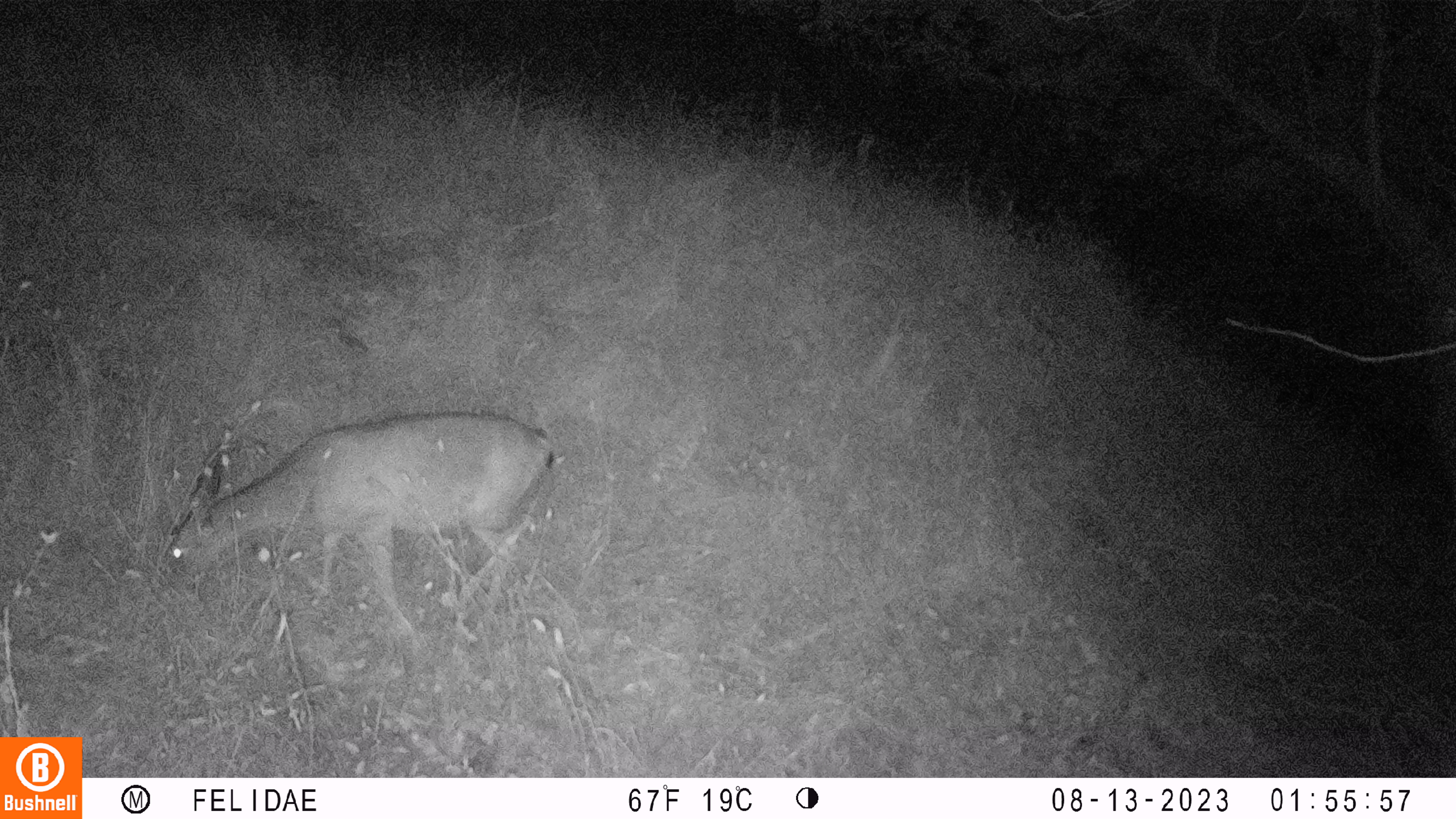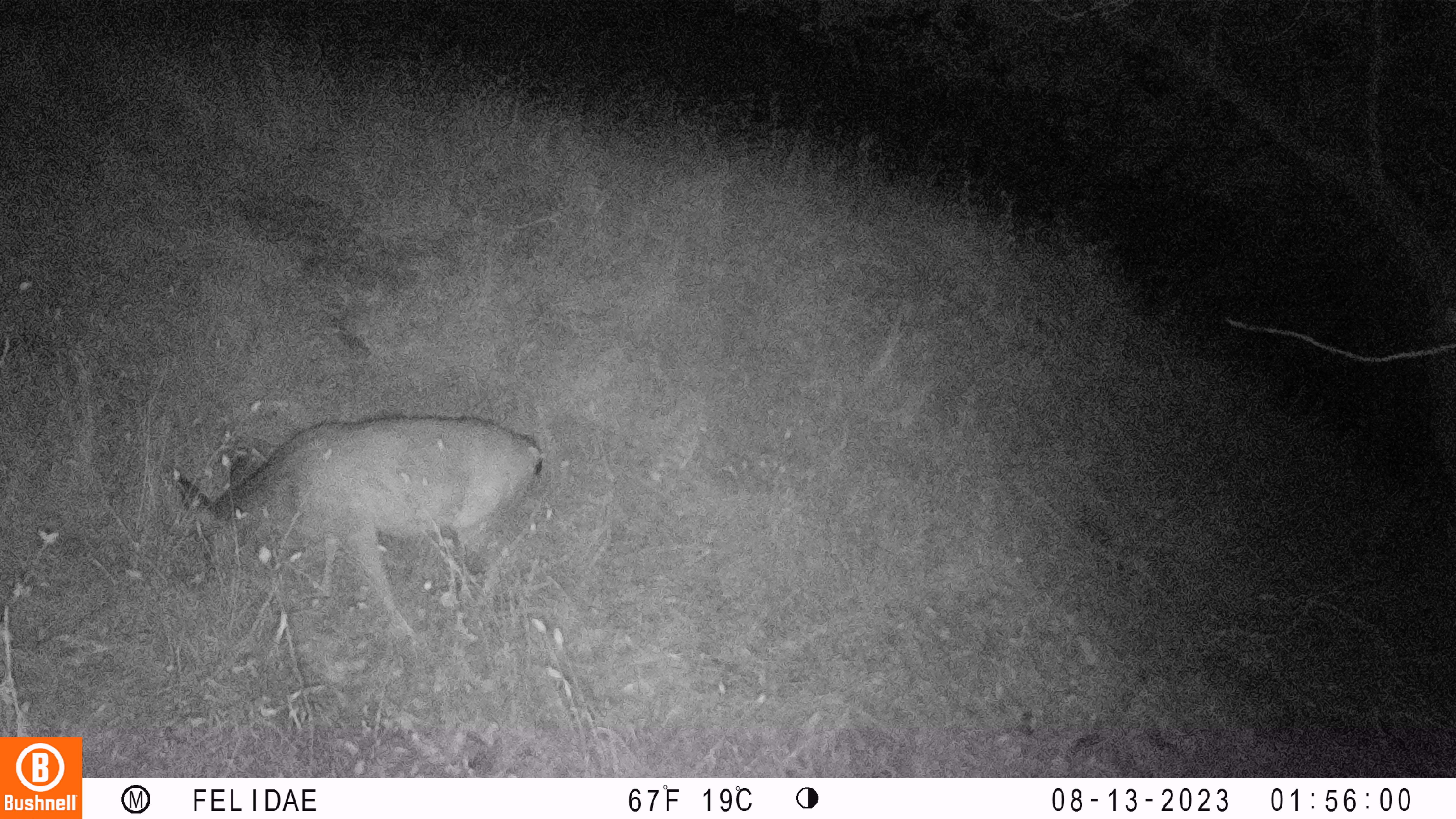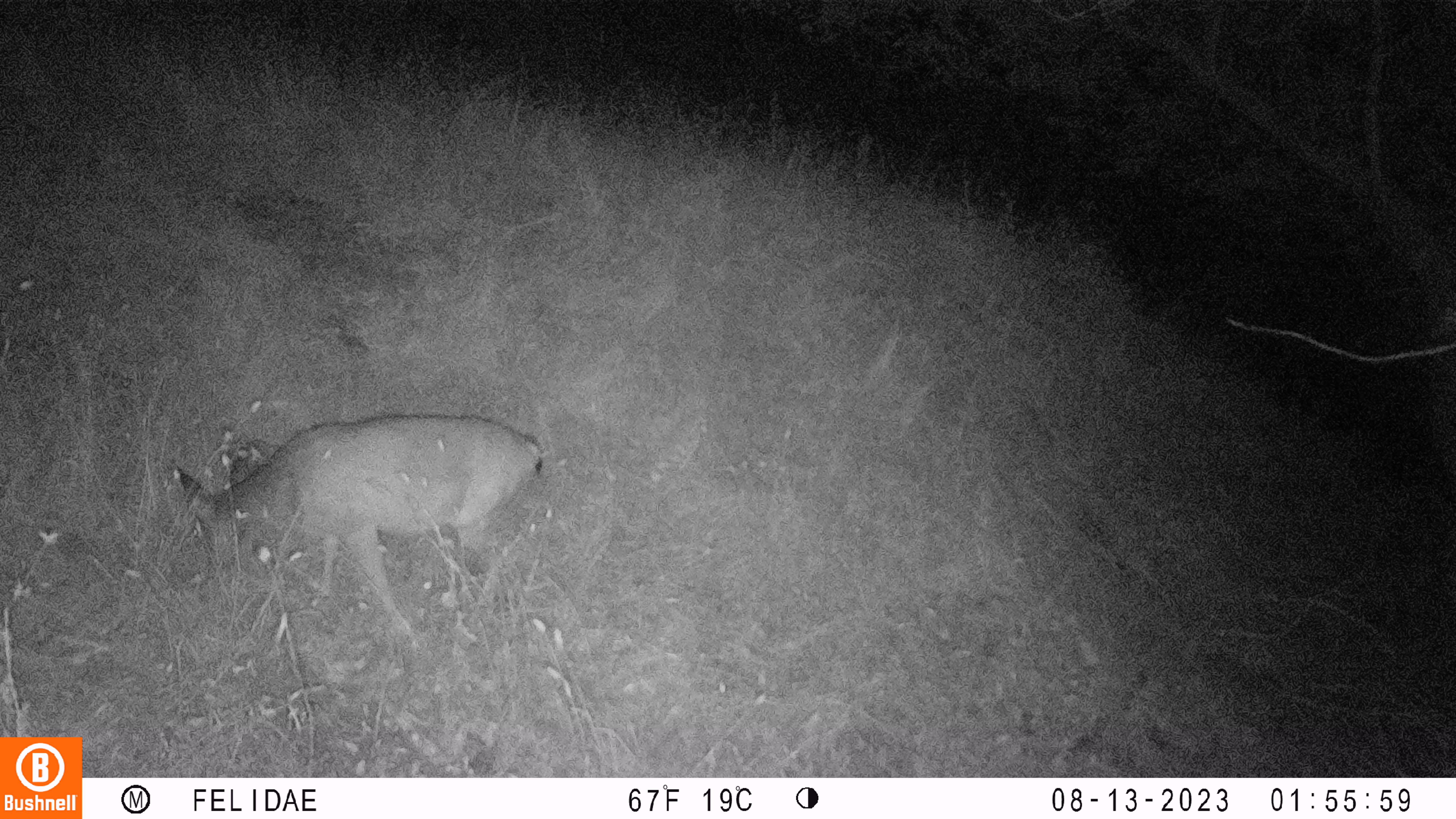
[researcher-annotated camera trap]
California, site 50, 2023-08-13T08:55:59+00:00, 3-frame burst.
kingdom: Animalia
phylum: Chordata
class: Mammalia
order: Artiodactyla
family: Cervidae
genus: Odocoileus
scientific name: Odocoileus hemionus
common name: mule deer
Mule deer (Odocoileus hemionus).